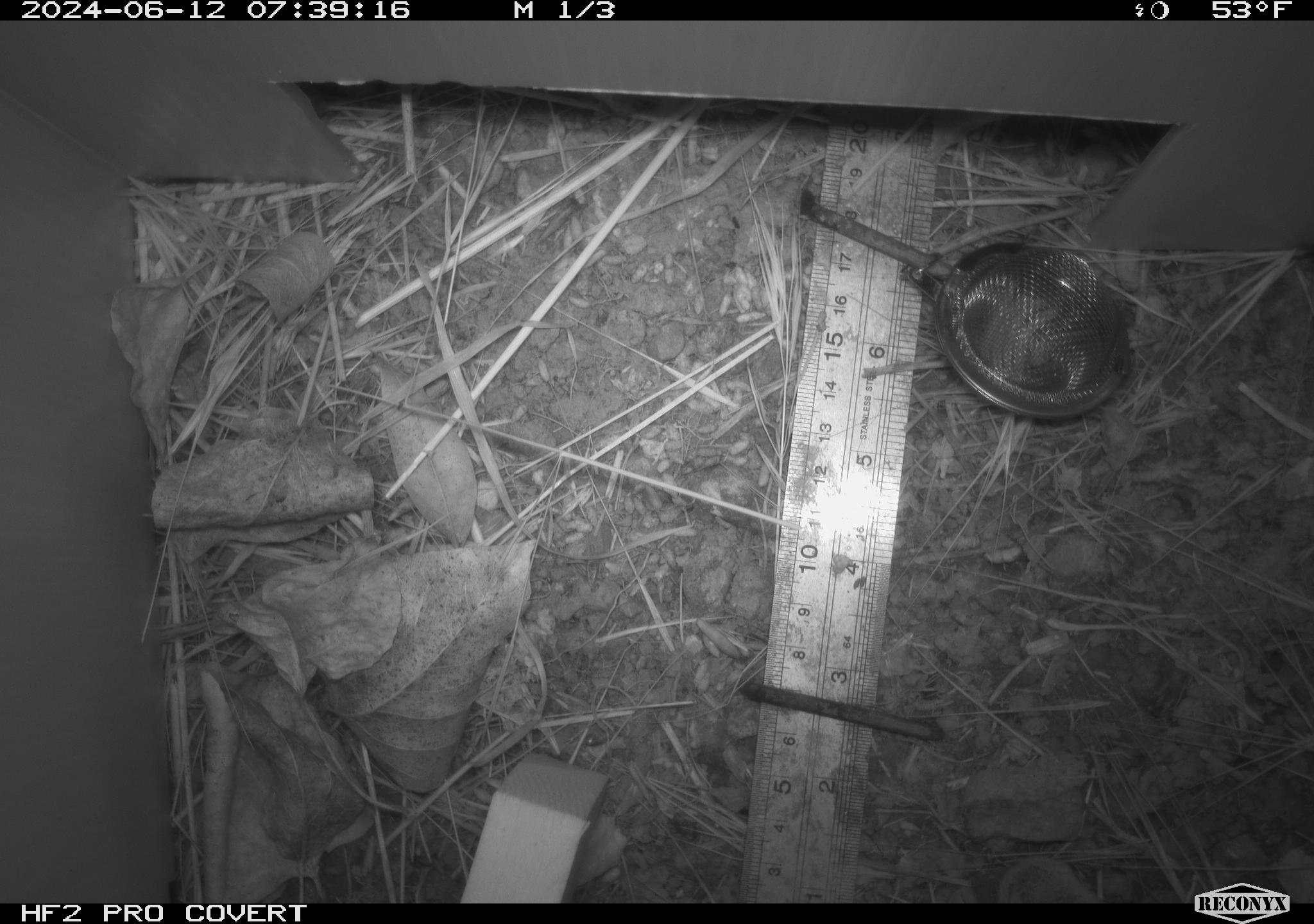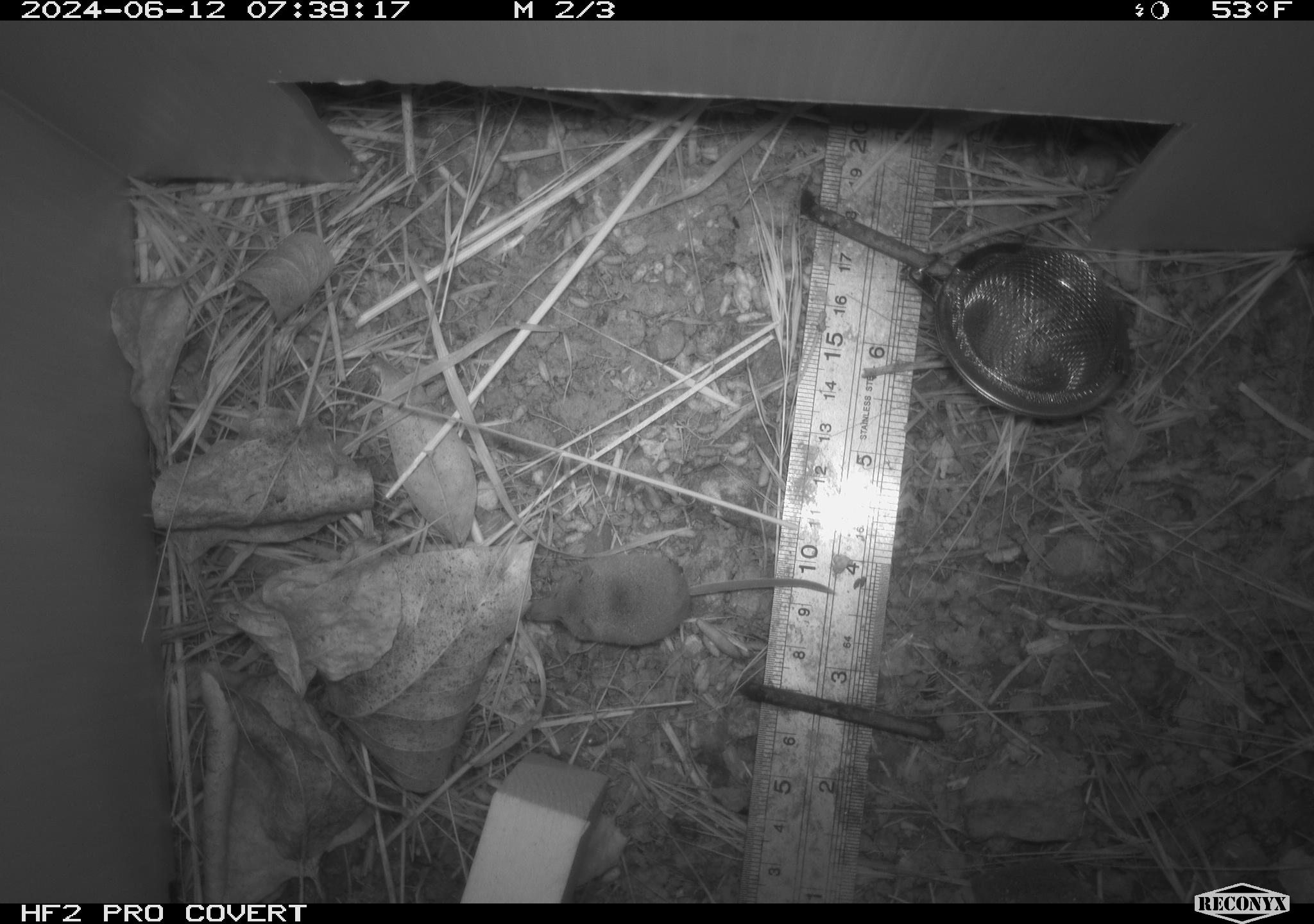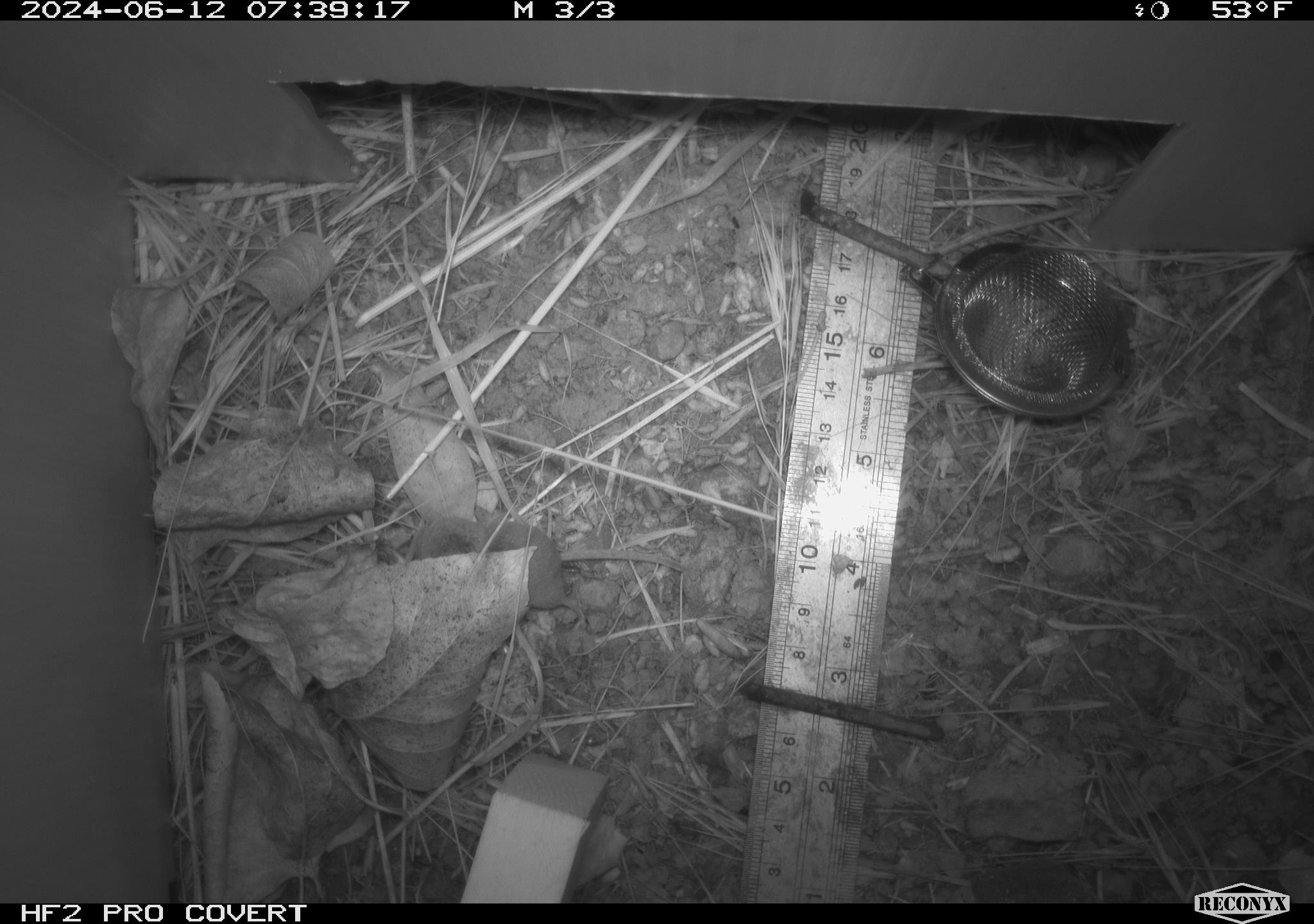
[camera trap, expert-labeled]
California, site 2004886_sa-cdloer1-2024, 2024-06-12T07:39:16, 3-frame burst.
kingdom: Animalia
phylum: Chordata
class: Mammalia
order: Eulipotyphla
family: Soricidae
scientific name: Soricidae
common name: shrews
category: soricidae family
Soricidae family (shrews) (Soricidae).